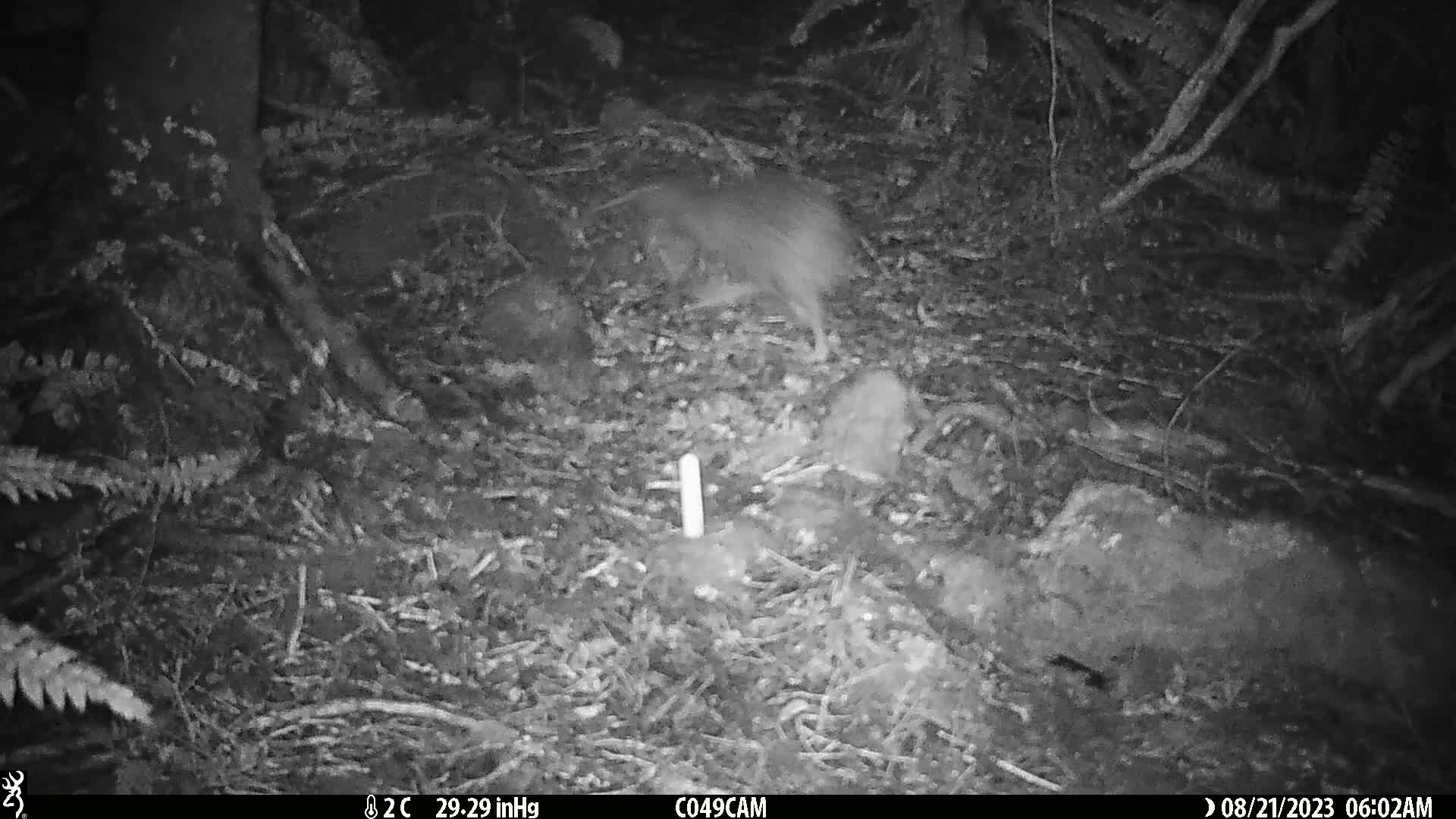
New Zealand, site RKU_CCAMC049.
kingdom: Animalia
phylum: Chordata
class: Aves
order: Apterygiformes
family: Apterygidae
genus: Apteryx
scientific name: Apteryx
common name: kiwi